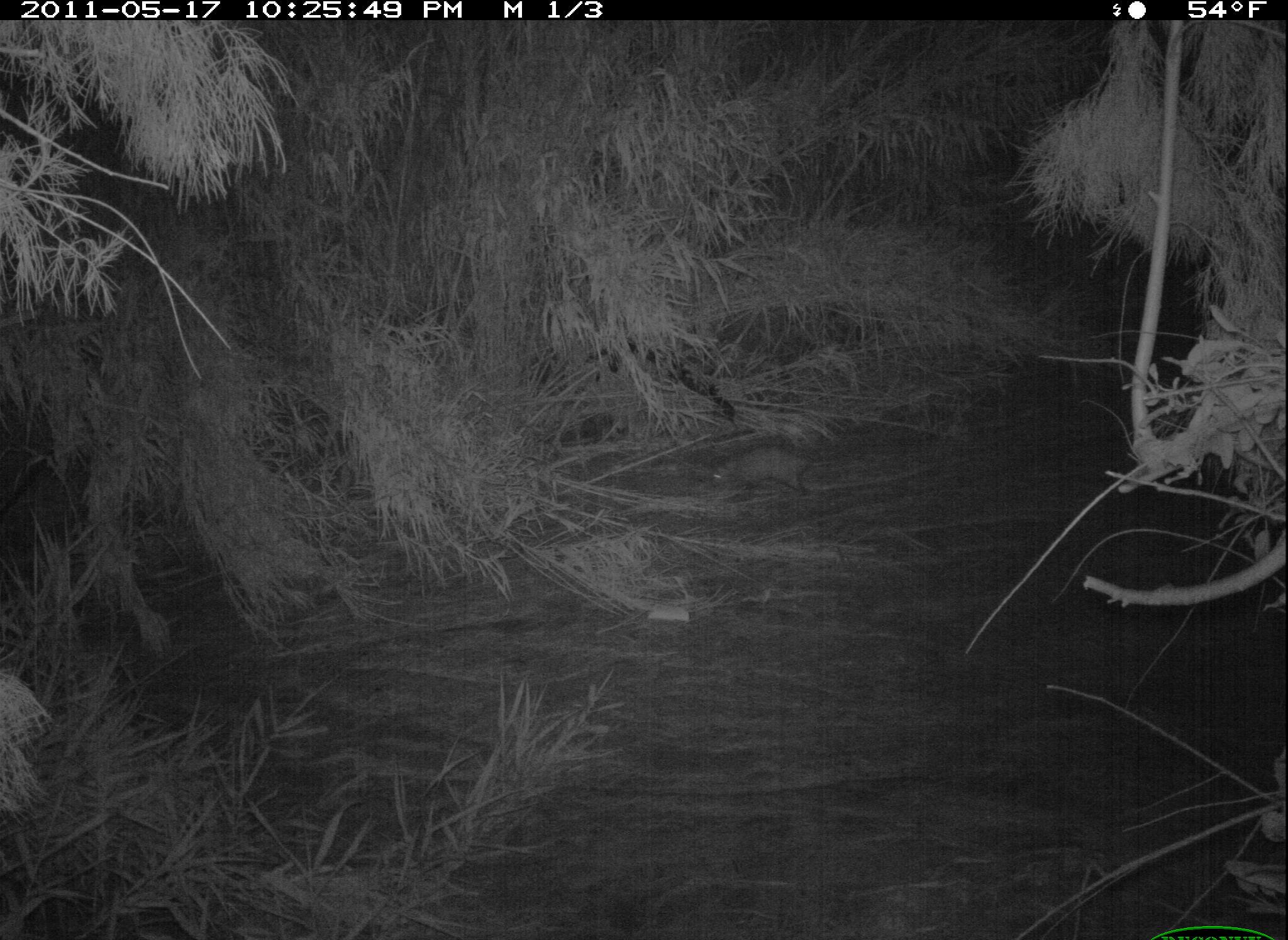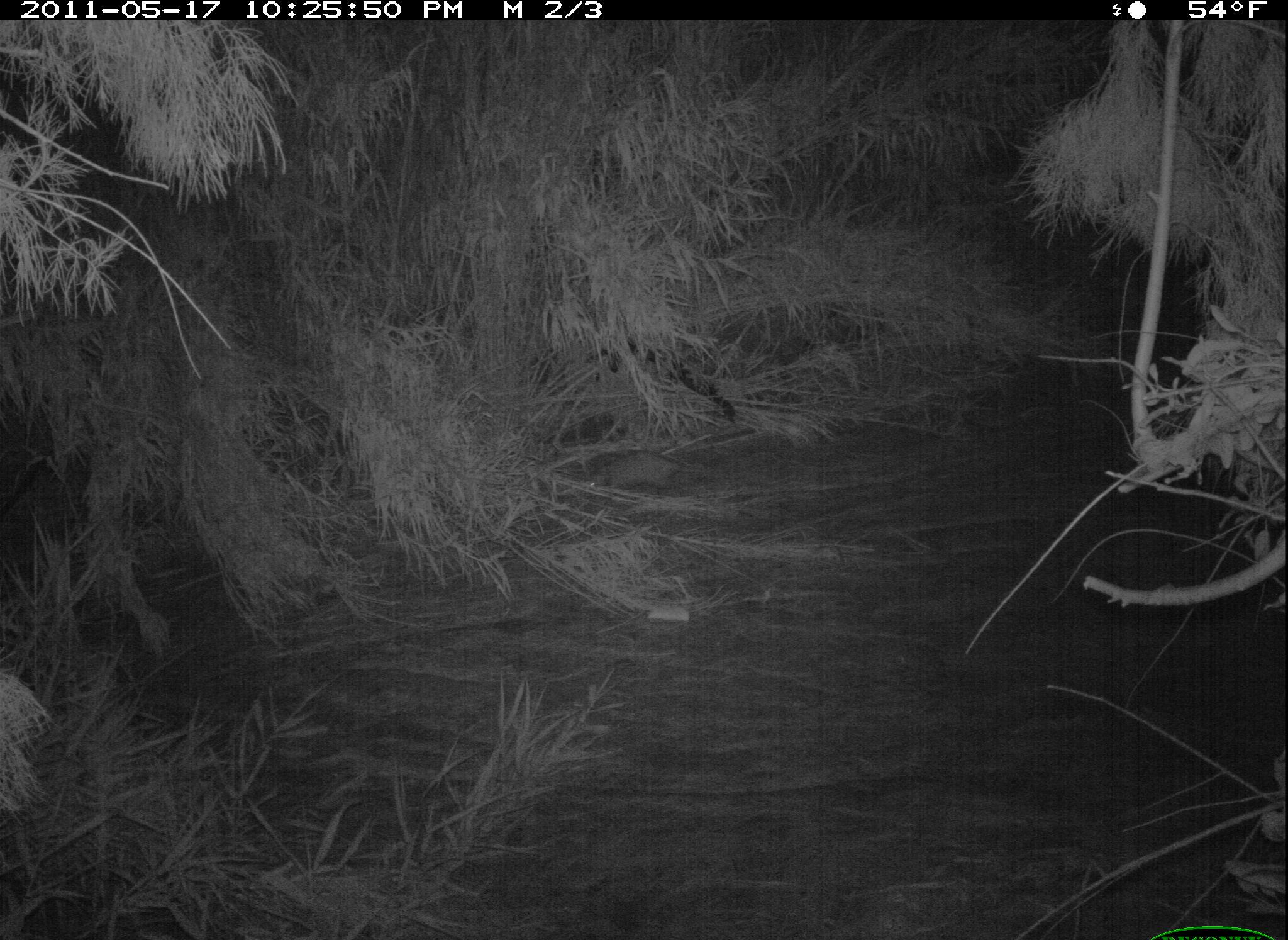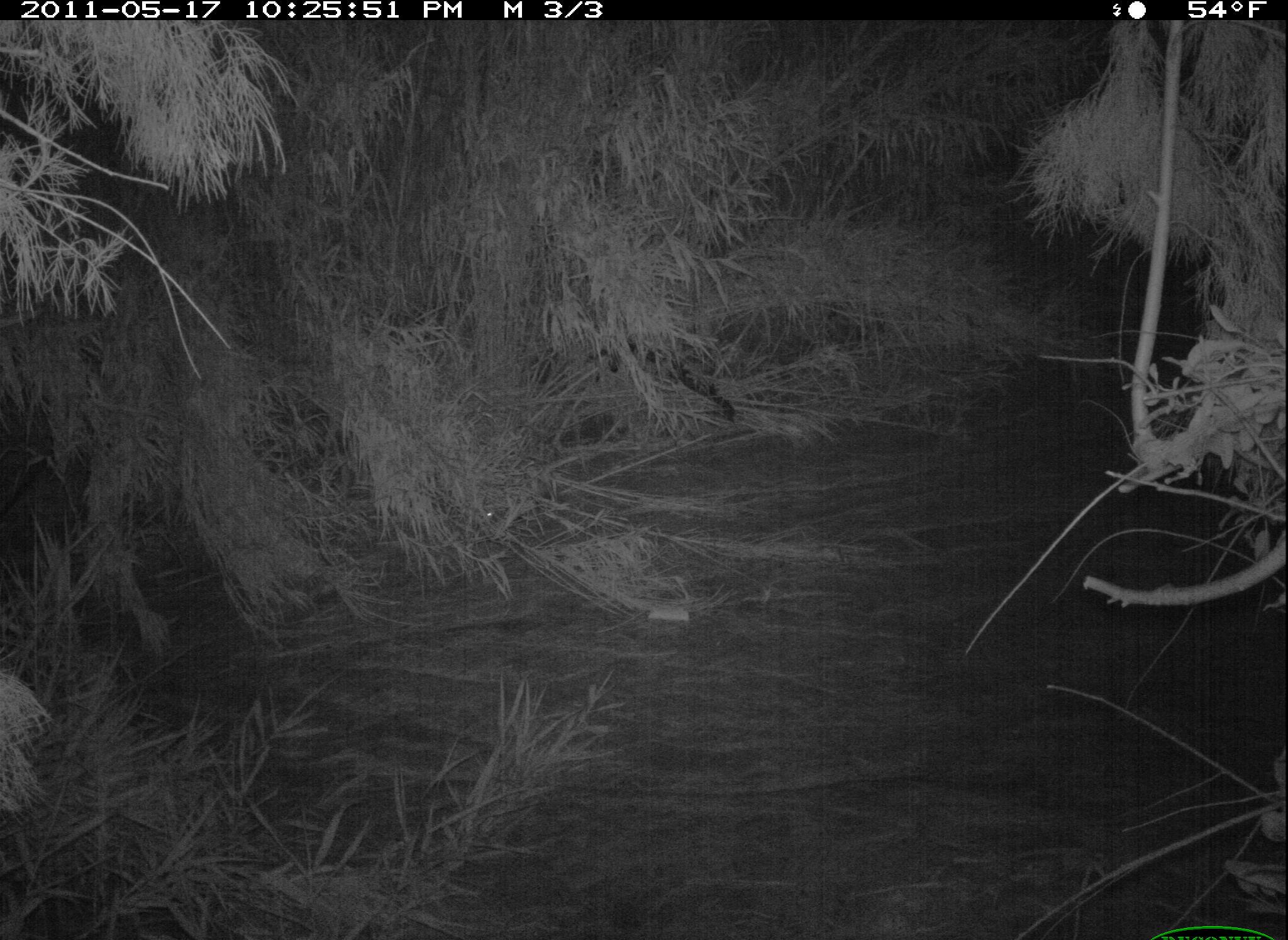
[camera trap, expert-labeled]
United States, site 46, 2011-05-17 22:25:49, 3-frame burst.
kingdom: Animalia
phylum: Chordata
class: Mammalia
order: Didelphimorphia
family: Didelphidae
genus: Didelphis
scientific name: Didelphis virginiana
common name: virginia opossum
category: opossum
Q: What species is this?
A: Opossum (virginia opossum) (Didelphis virginiana).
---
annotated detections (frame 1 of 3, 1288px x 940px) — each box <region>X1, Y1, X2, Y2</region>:
opossum: <region>705, 437, 842, 507</region>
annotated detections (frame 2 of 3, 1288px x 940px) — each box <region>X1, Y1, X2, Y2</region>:
opossum: <region>575, 427, 734, 520</region>